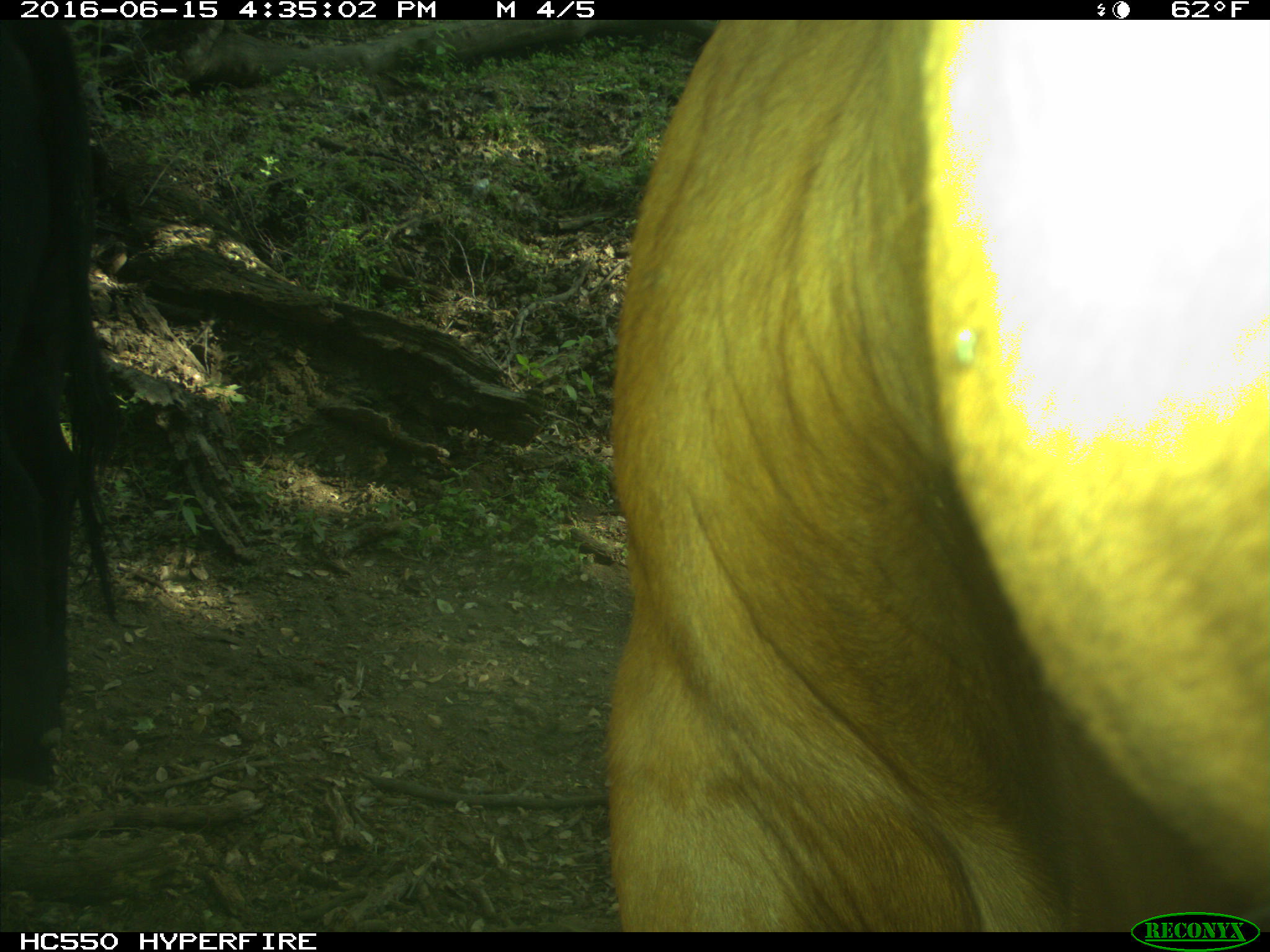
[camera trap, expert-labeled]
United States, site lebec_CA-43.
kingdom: Animalia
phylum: Chordata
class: Mammalia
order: Artiodactyla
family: Bovidae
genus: Bos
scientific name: Bos taurus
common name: domestic cow